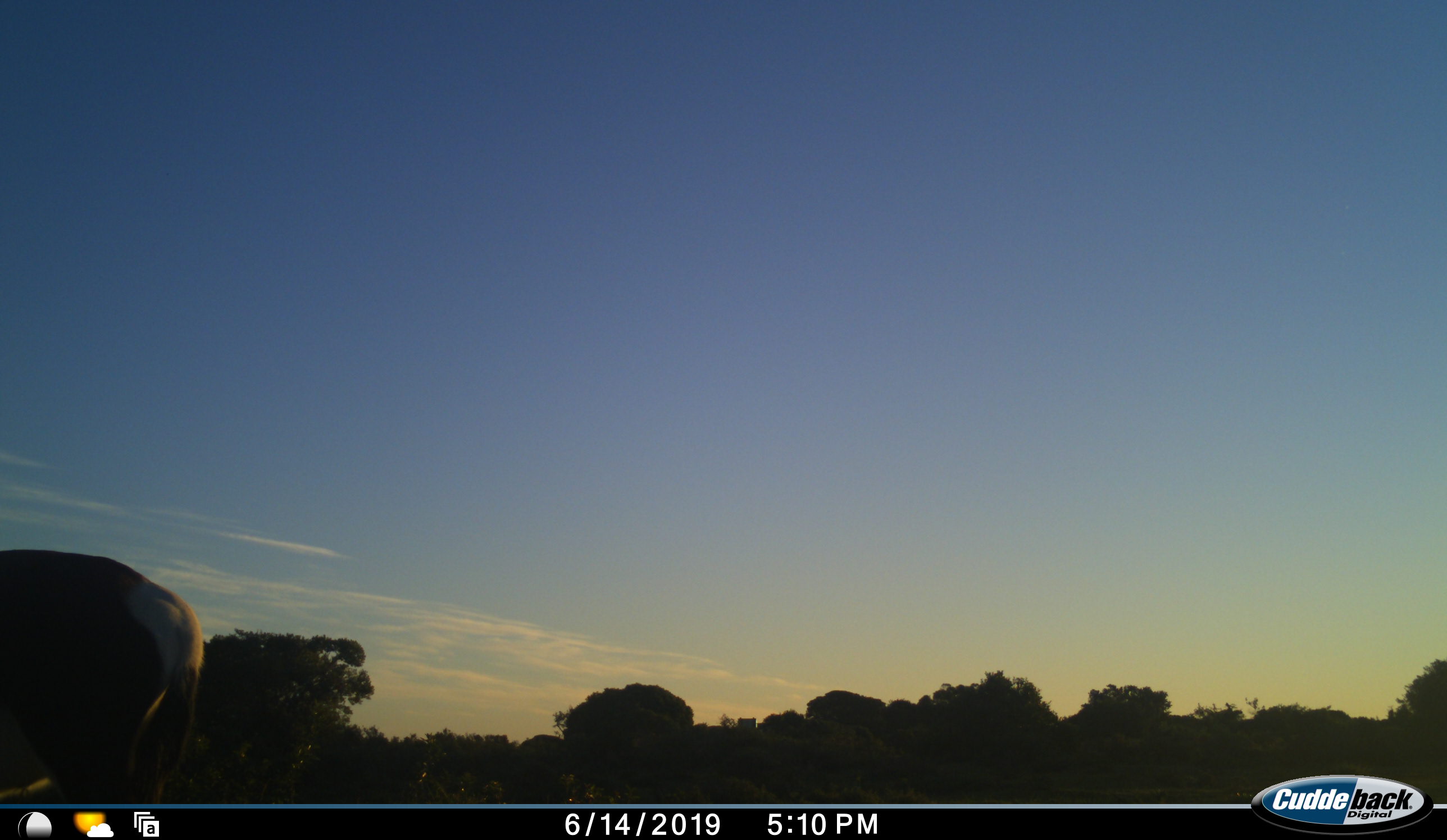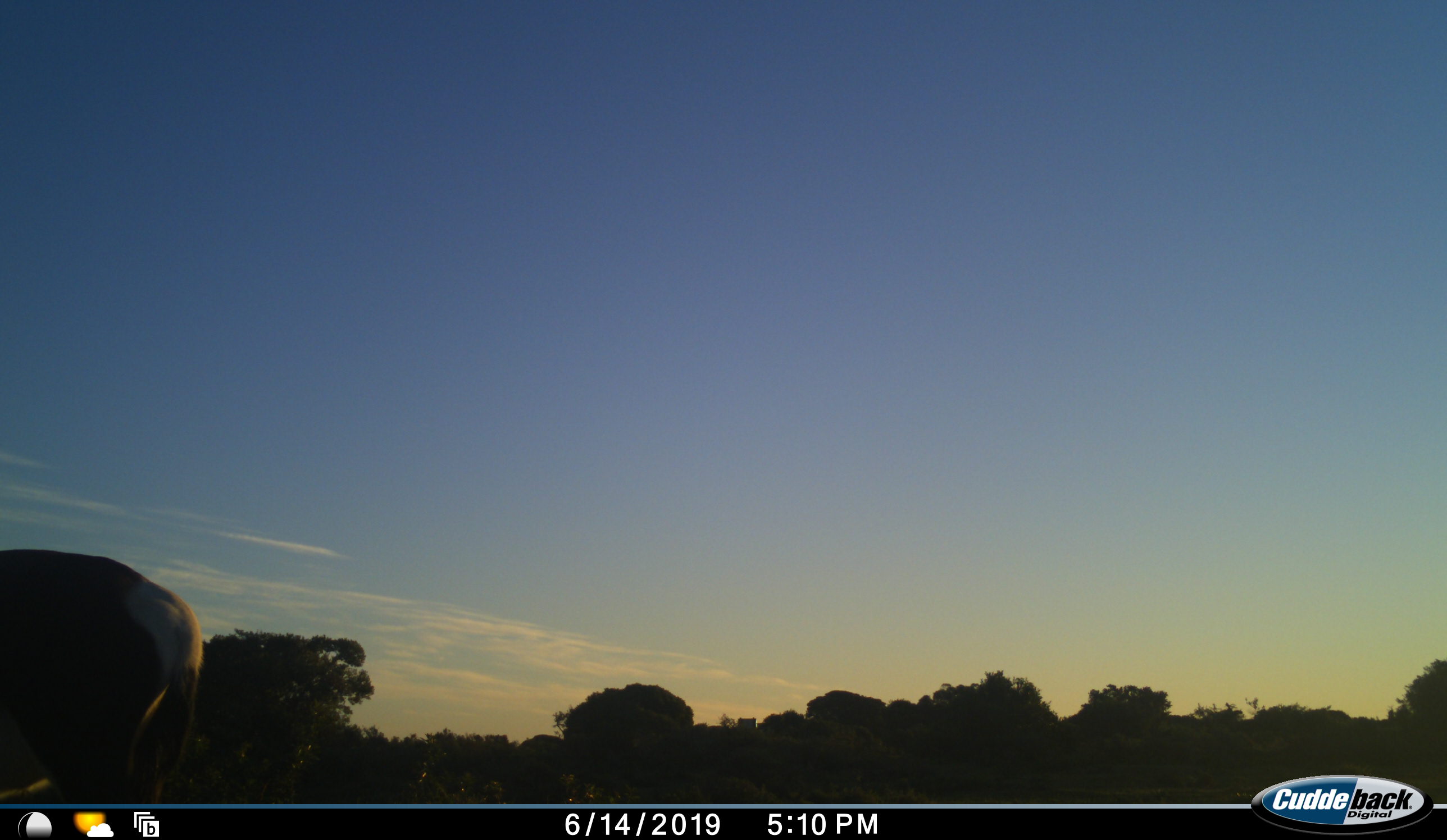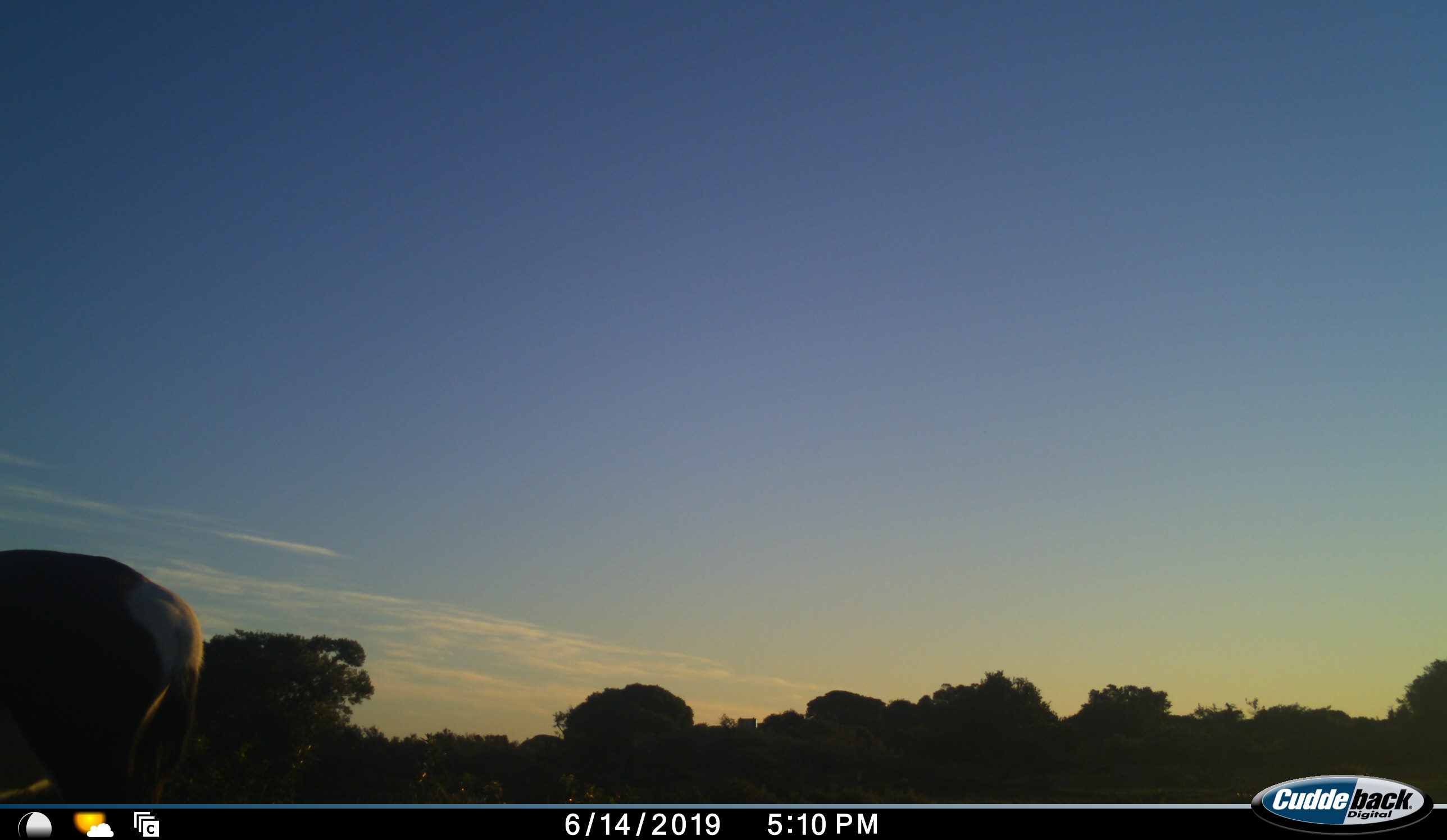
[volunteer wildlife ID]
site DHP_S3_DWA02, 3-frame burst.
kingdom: Animalia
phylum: Chordata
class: Mammalia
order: Artiodactyla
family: Bovidae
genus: Damaliscus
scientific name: Damaliscus pygargus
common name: bontebok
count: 1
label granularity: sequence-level